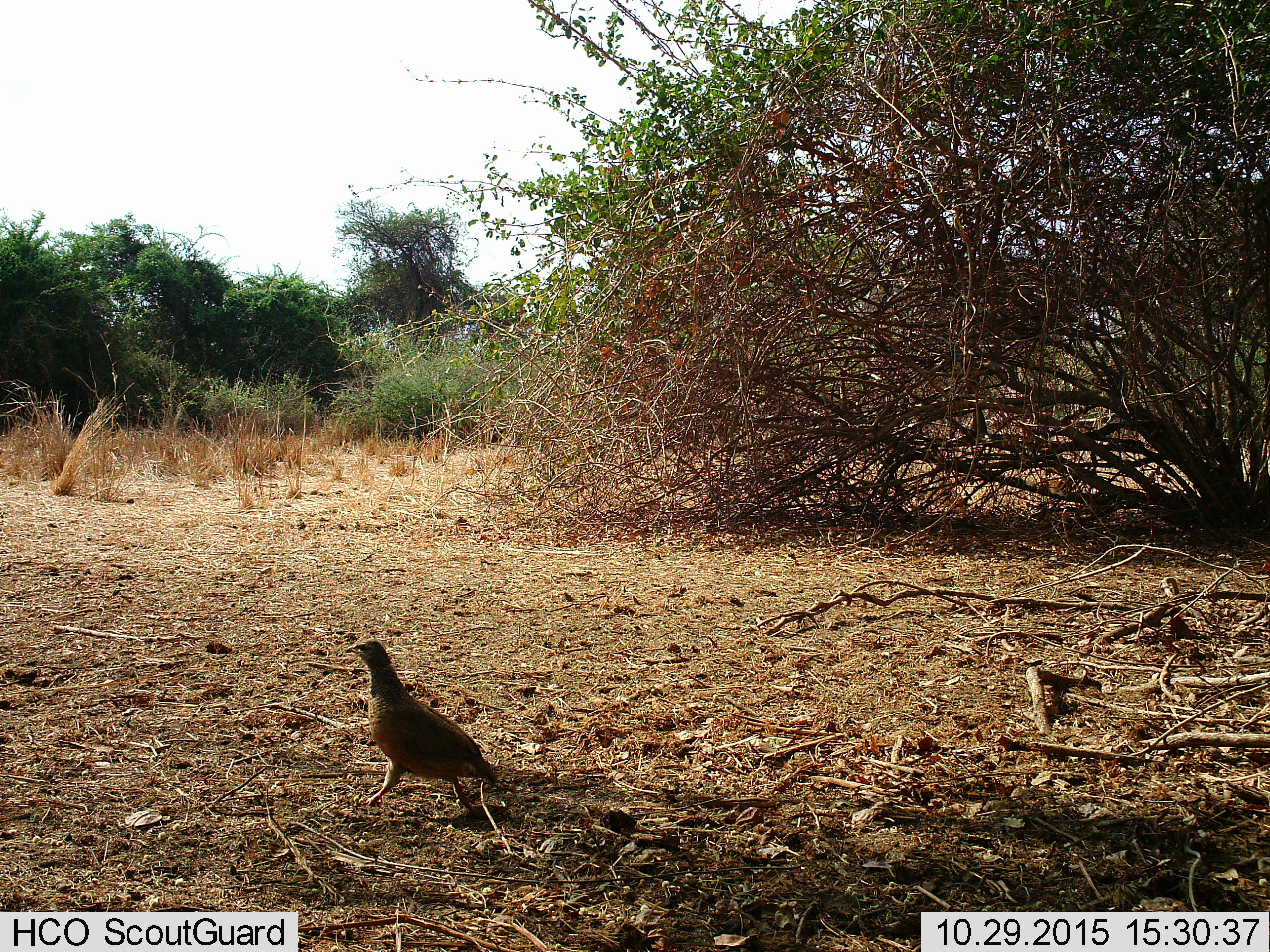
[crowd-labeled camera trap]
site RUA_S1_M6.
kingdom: Animalia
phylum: Chordata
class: Aves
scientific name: Aves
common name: bird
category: birdother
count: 1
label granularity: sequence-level